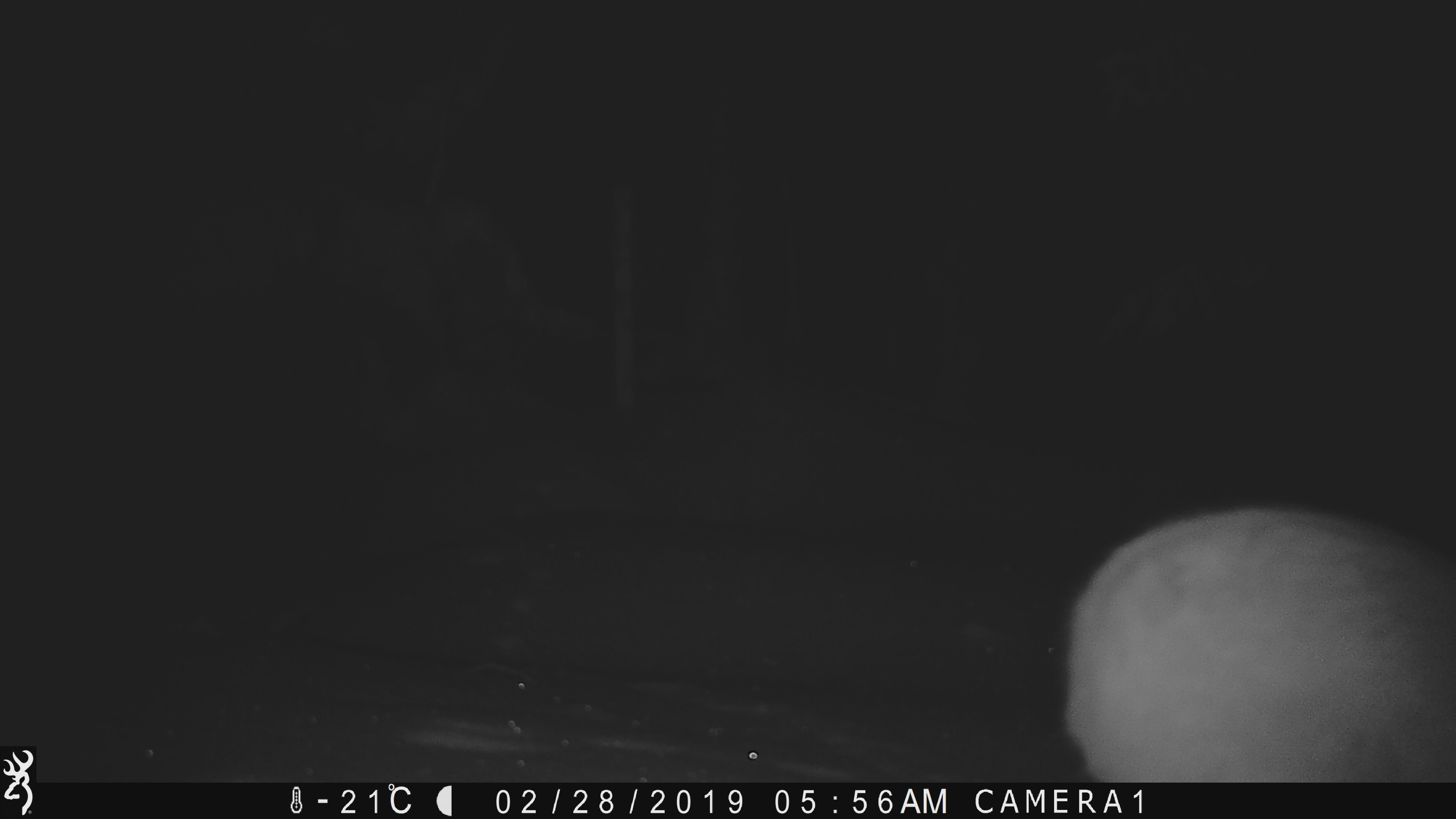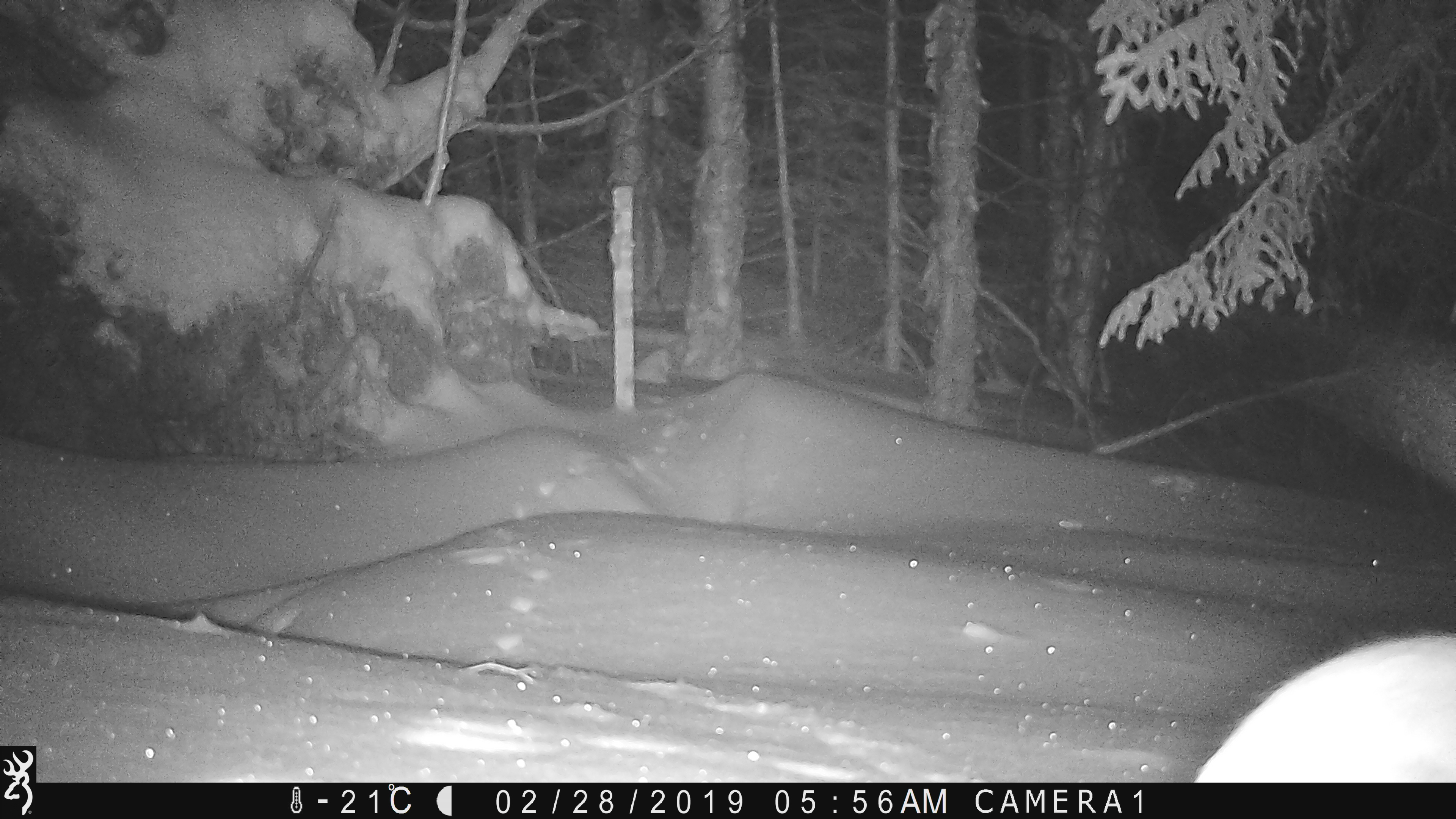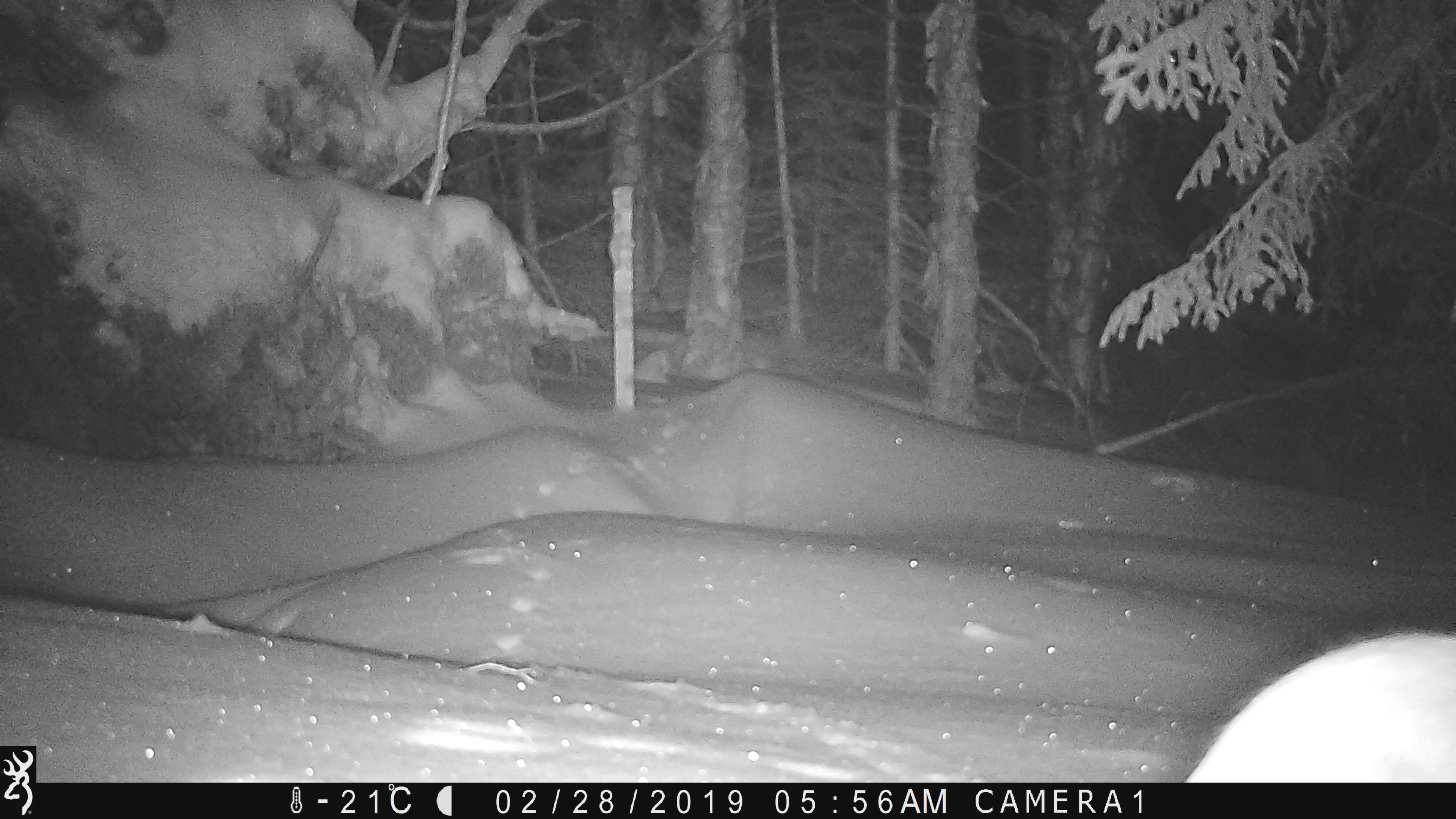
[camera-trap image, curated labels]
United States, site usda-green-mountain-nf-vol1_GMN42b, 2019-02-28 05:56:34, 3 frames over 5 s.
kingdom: Animalia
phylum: Chordata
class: Mammalia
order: Lagomorpha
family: Leporidae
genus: Lepus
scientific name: Lepus americanus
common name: snowshoe hare